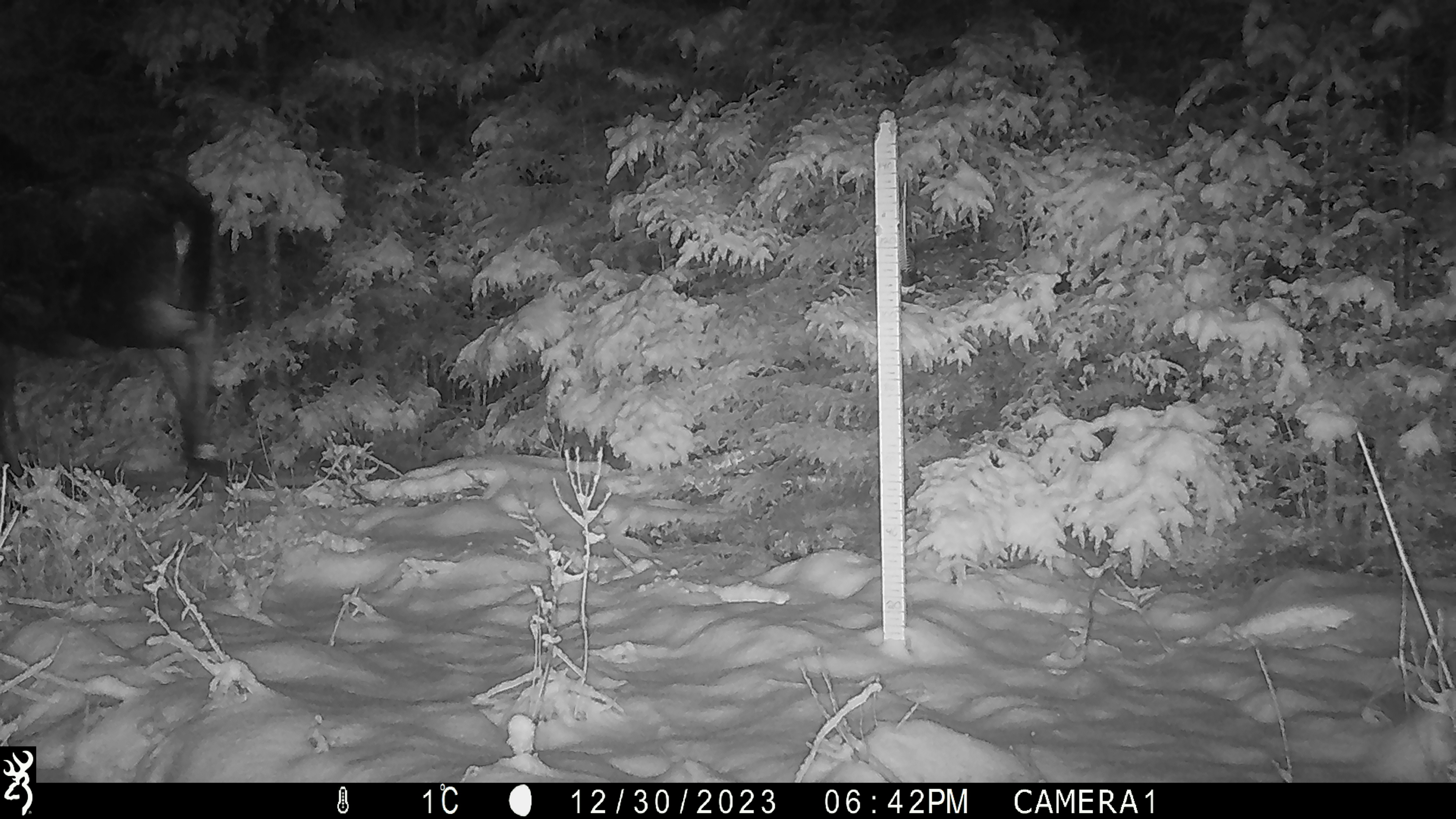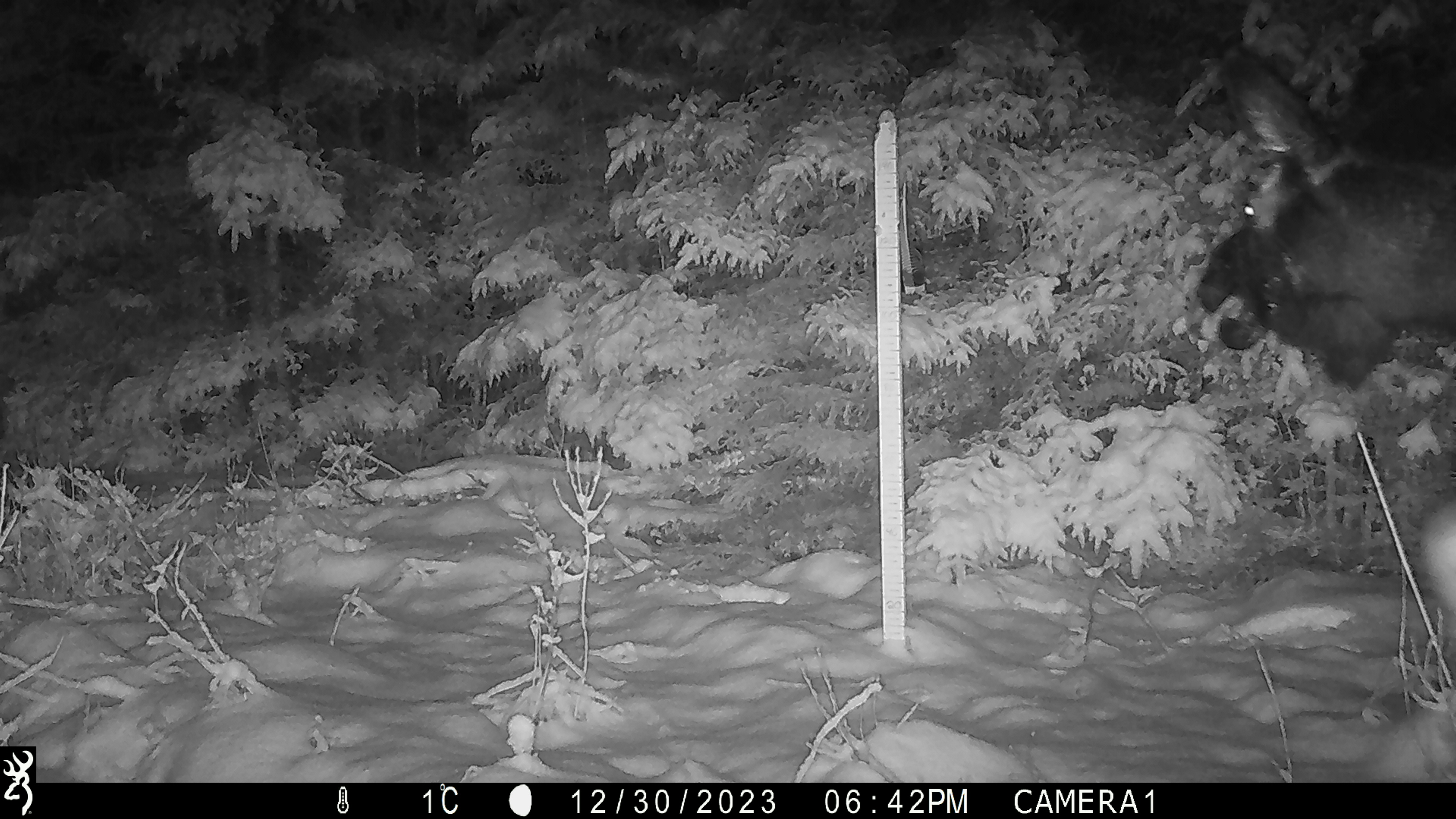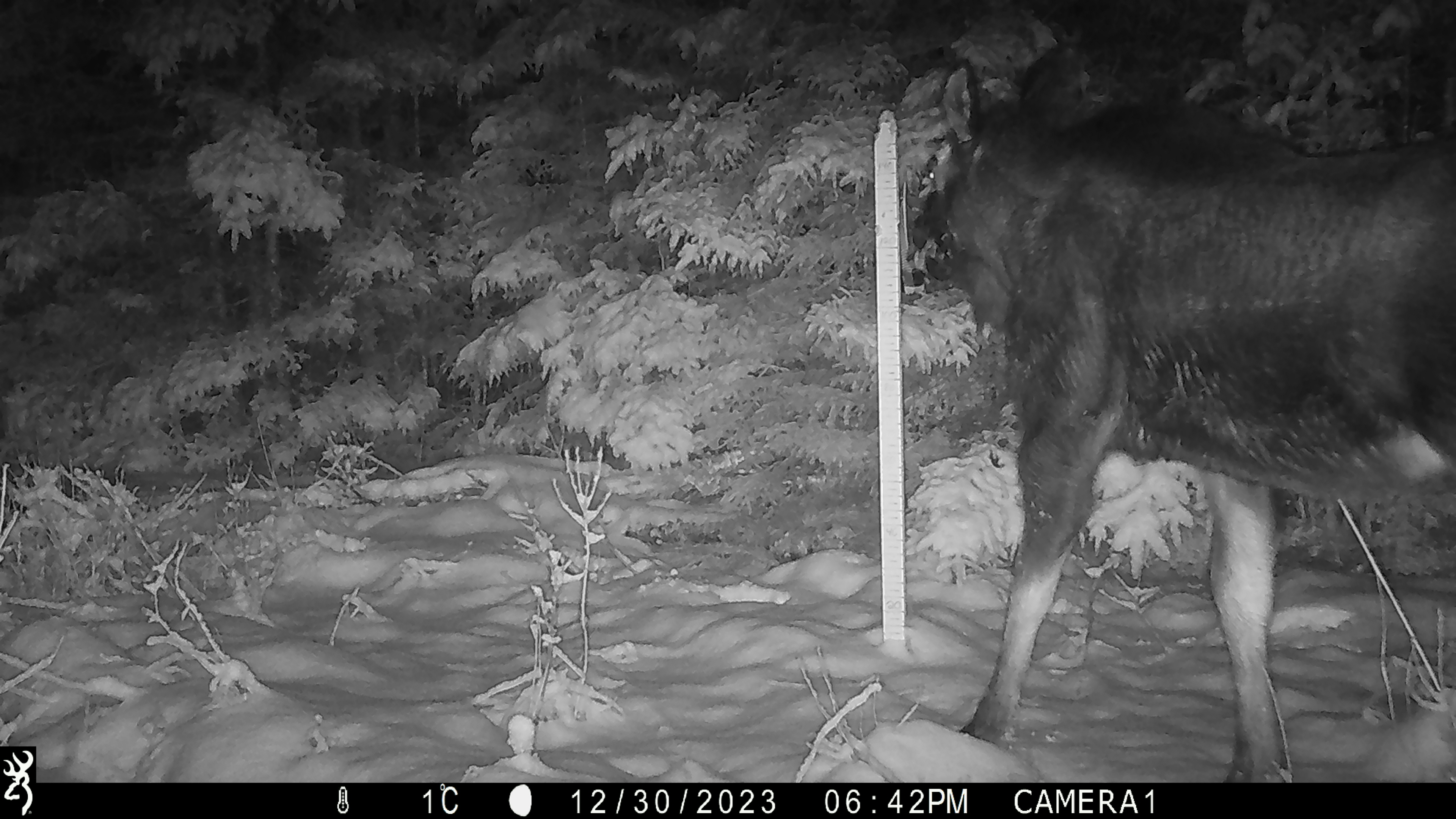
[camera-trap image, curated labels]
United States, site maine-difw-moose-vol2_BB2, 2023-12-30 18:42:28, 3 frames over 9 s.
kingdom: Animalia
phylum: Chordata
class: Mammalia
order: Artiodactyla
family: Cervidae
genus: Alces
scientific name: Alces alces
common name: moose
Moose (Alces alces).